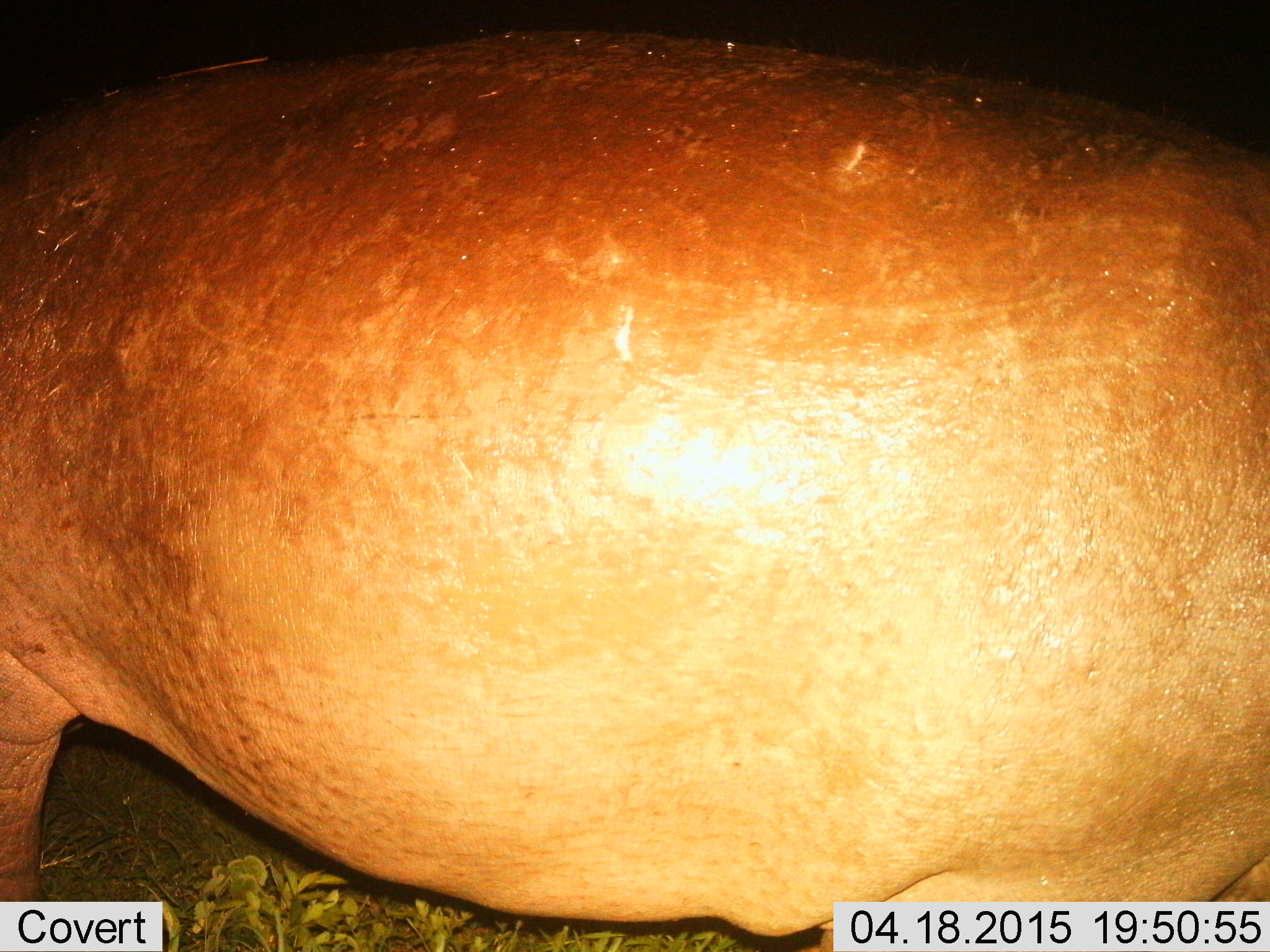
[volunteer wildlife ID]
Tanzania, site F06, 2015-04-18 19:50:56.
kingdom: Animalia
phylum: Chordata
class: Mammalia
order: Artiodactyla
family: Hippopotamidae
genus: Hippopotamus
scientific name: Hippopotamus amphibius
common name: hippopotamus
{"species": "hippopotamus (Hippopotamus amphibius)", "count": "1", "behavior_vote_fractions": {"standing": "80%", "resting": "0%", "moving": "20%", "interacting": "0%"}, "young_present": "0%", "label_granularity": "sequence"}